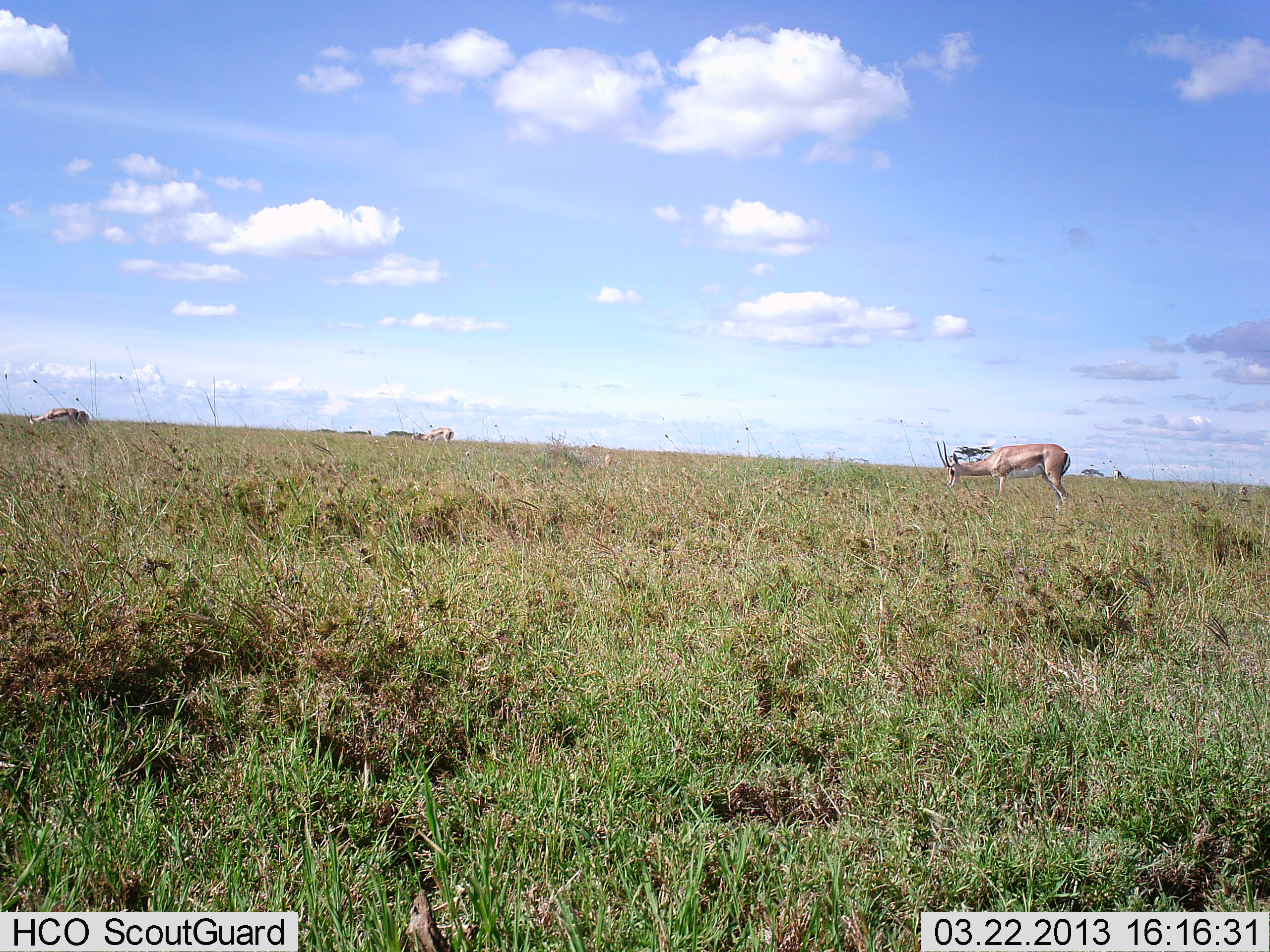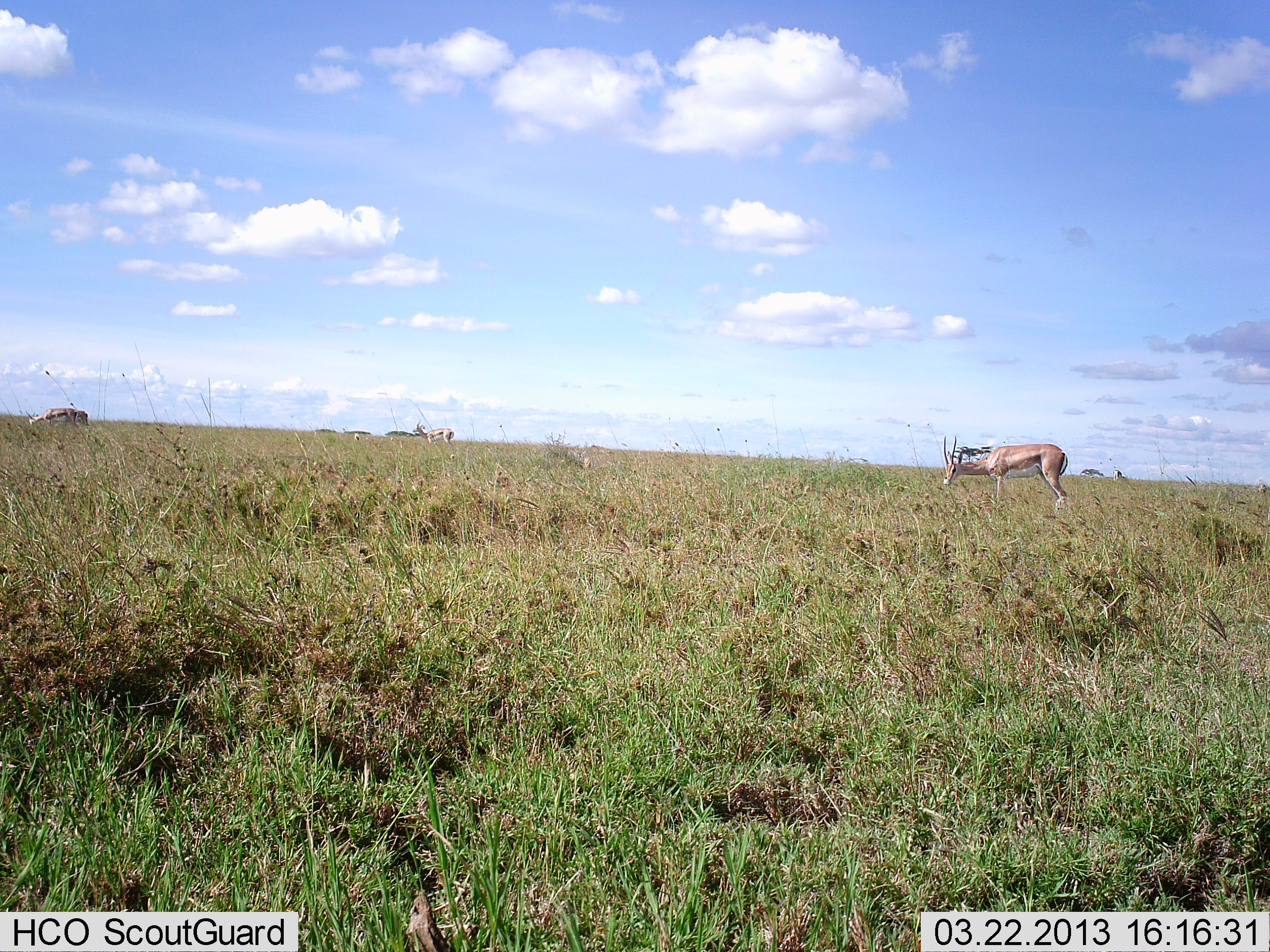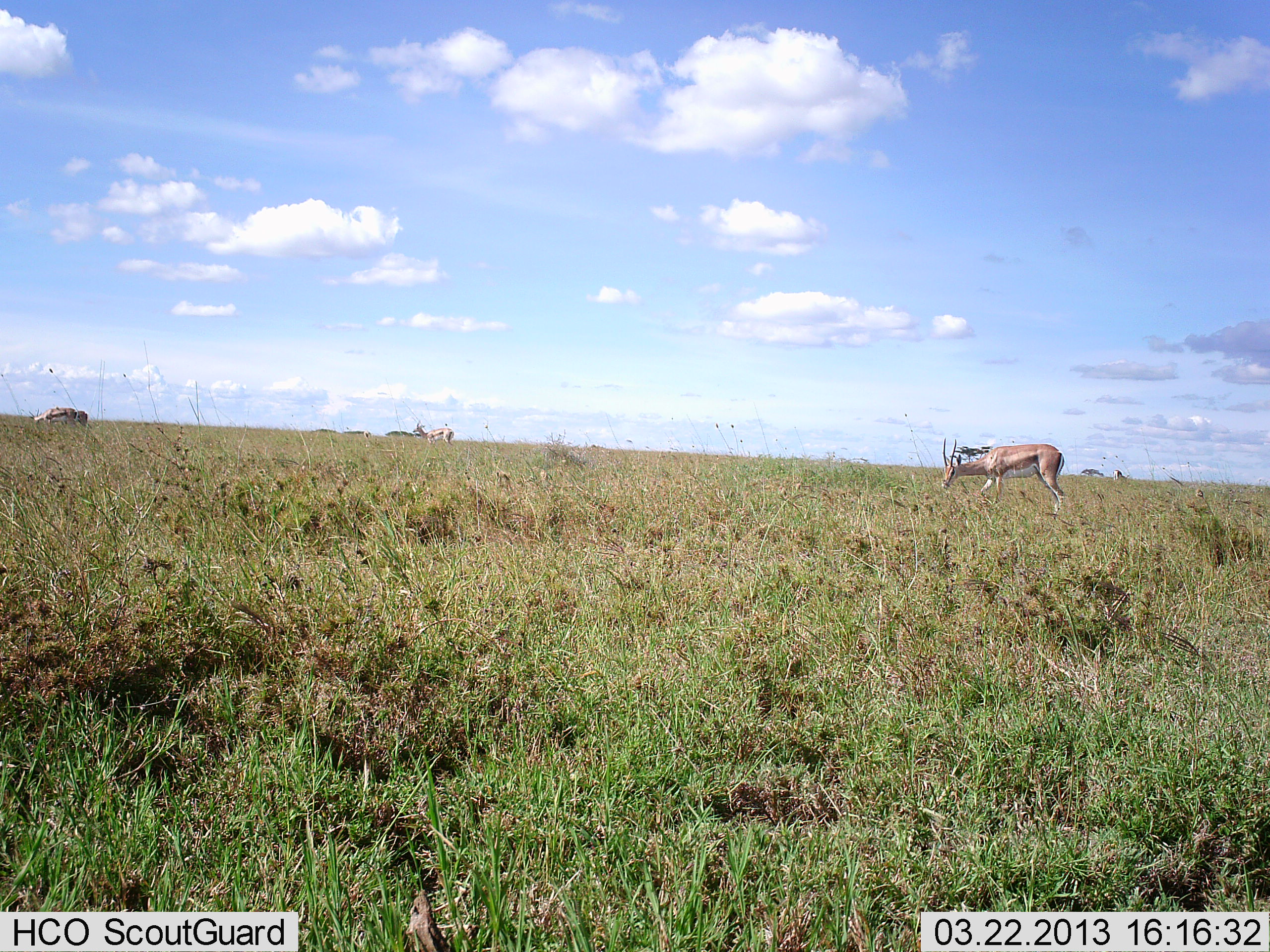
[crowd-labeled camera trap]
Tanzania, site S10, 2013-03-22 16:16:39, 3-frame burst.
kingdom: Animalia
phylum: Chordata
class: Mammalia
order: Artiodactyla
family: Bovidae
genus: Nanger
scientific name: Nanger granti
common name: grant's gazelle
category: gazellegrants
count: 3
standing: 53%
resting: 0%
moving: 0%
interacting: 0%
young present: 0%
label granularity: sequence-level